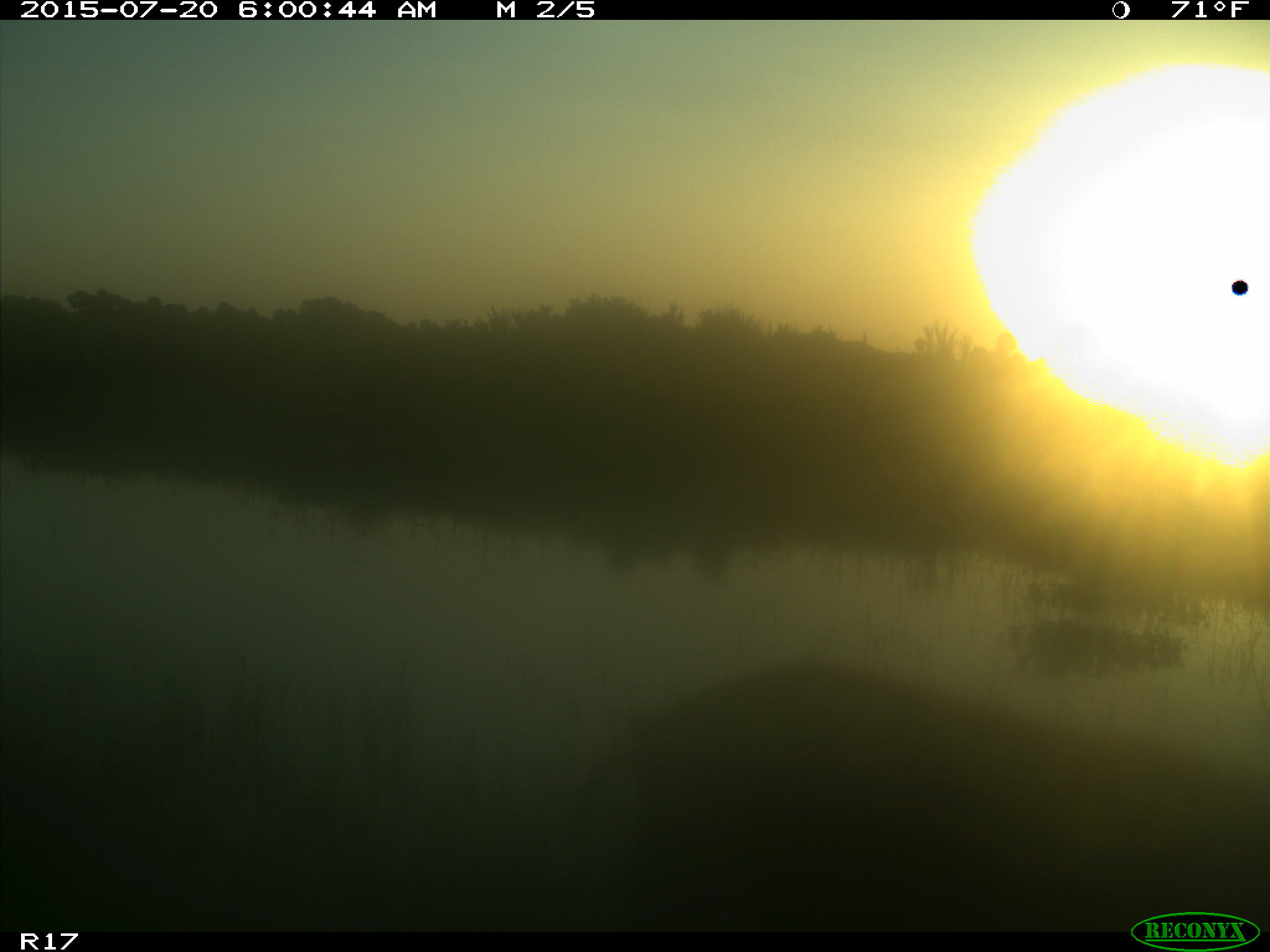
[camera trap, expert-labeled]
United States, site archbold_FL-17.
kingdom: Animalia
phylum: Chordata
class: Mammalia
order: Artiodactyla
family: Suidae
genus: Sus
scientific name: Sus scrofa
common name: wild boar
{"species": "Sus scrofa (wild boar)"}